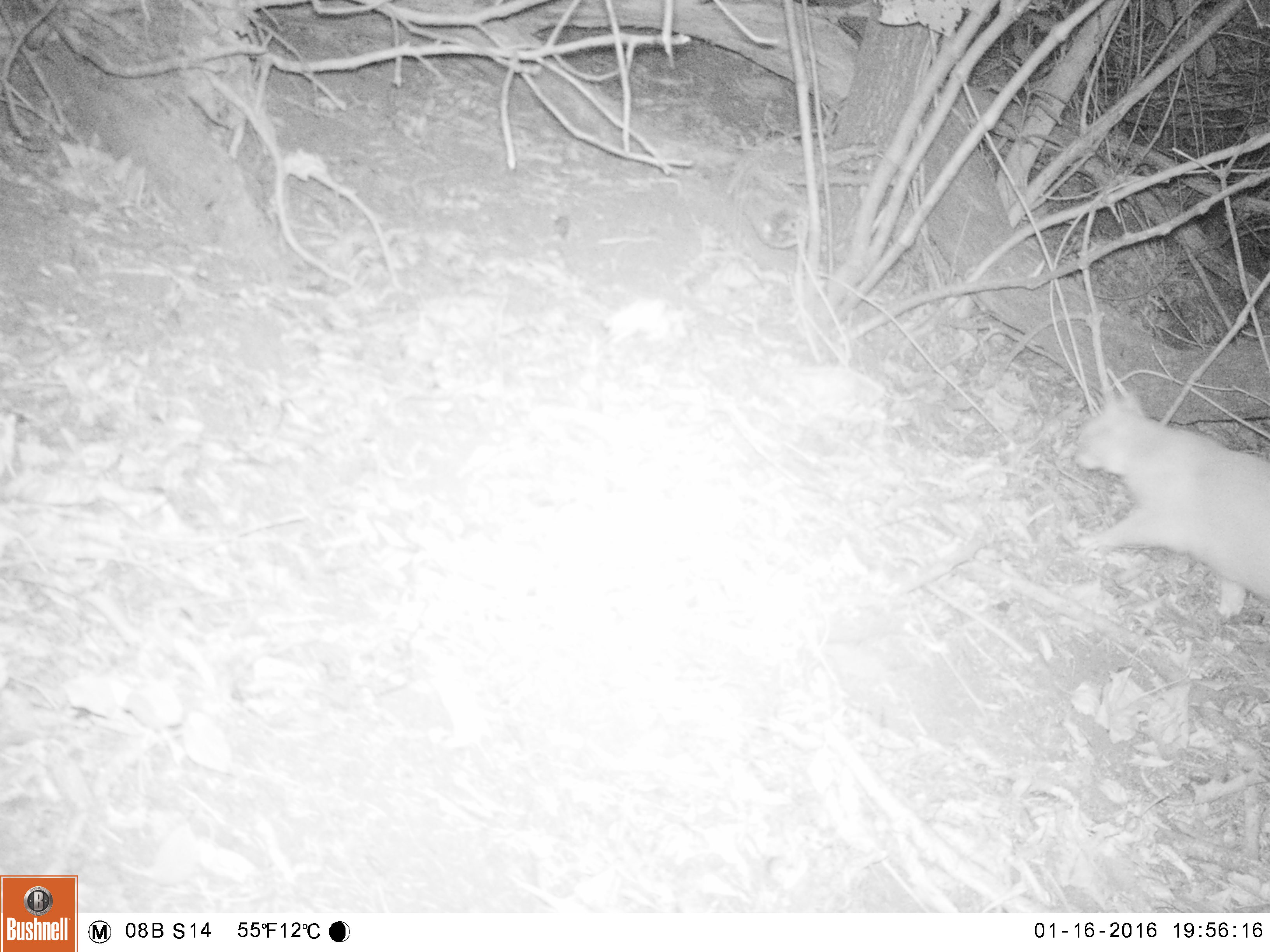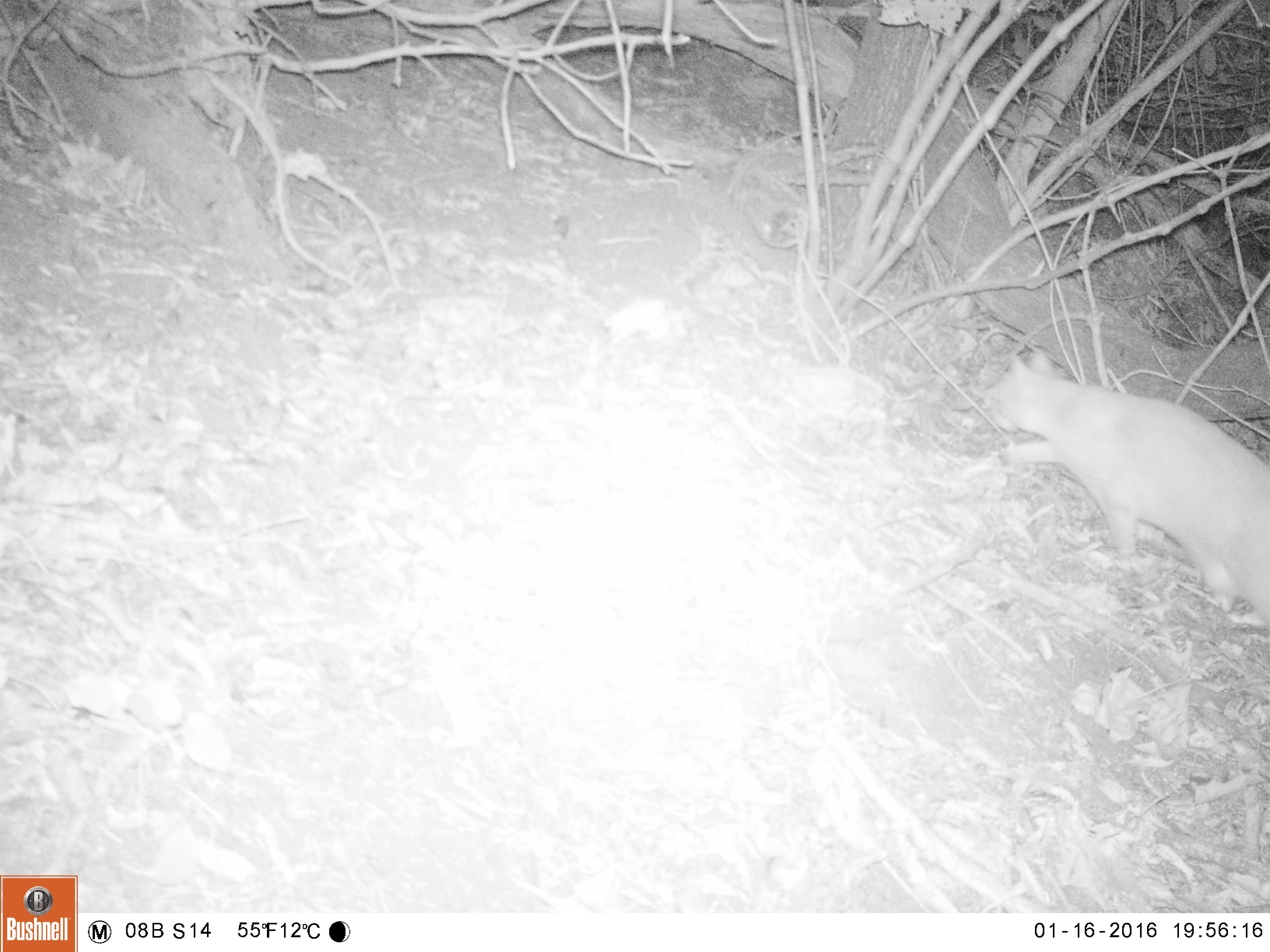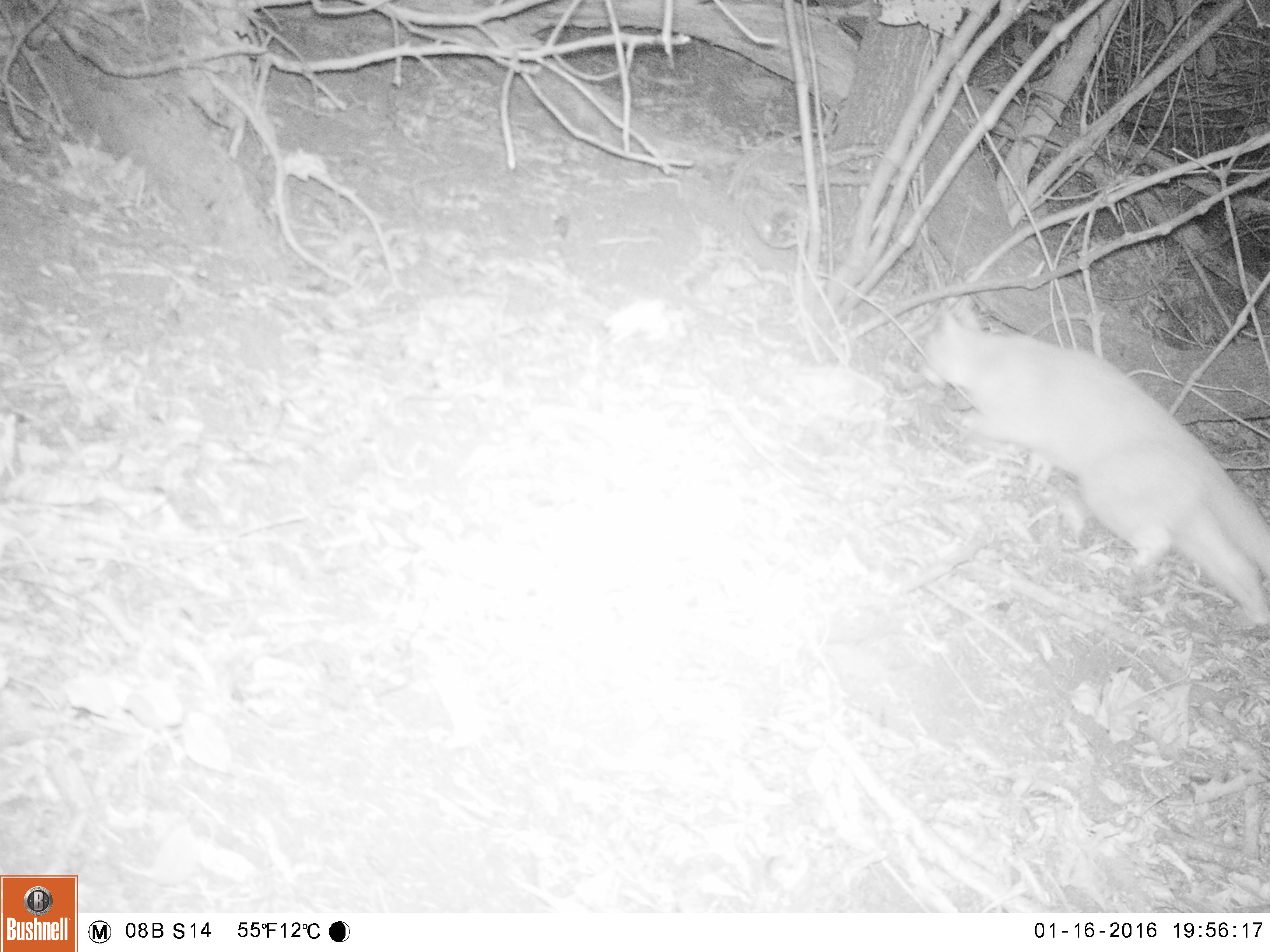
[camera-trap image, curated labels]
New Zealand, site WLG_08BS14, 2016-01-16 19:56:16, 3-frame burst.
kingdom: Animalia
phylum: Chordata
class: Mammalia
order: Carnivora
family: Felidae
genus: Felis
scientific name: Felis catus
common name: domestic cat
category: cat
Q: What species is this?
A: Cat (domestic cat) (Felis catus).